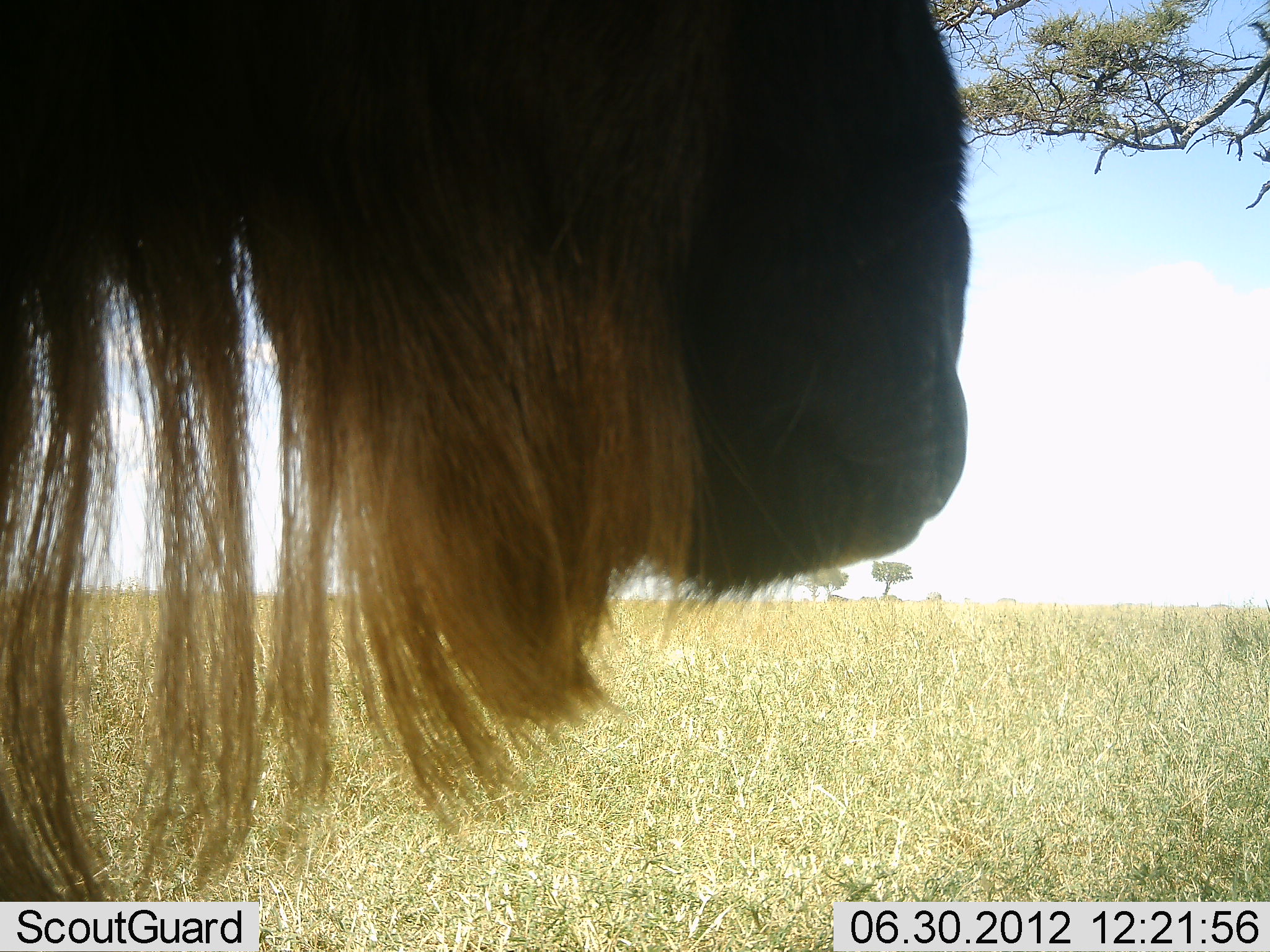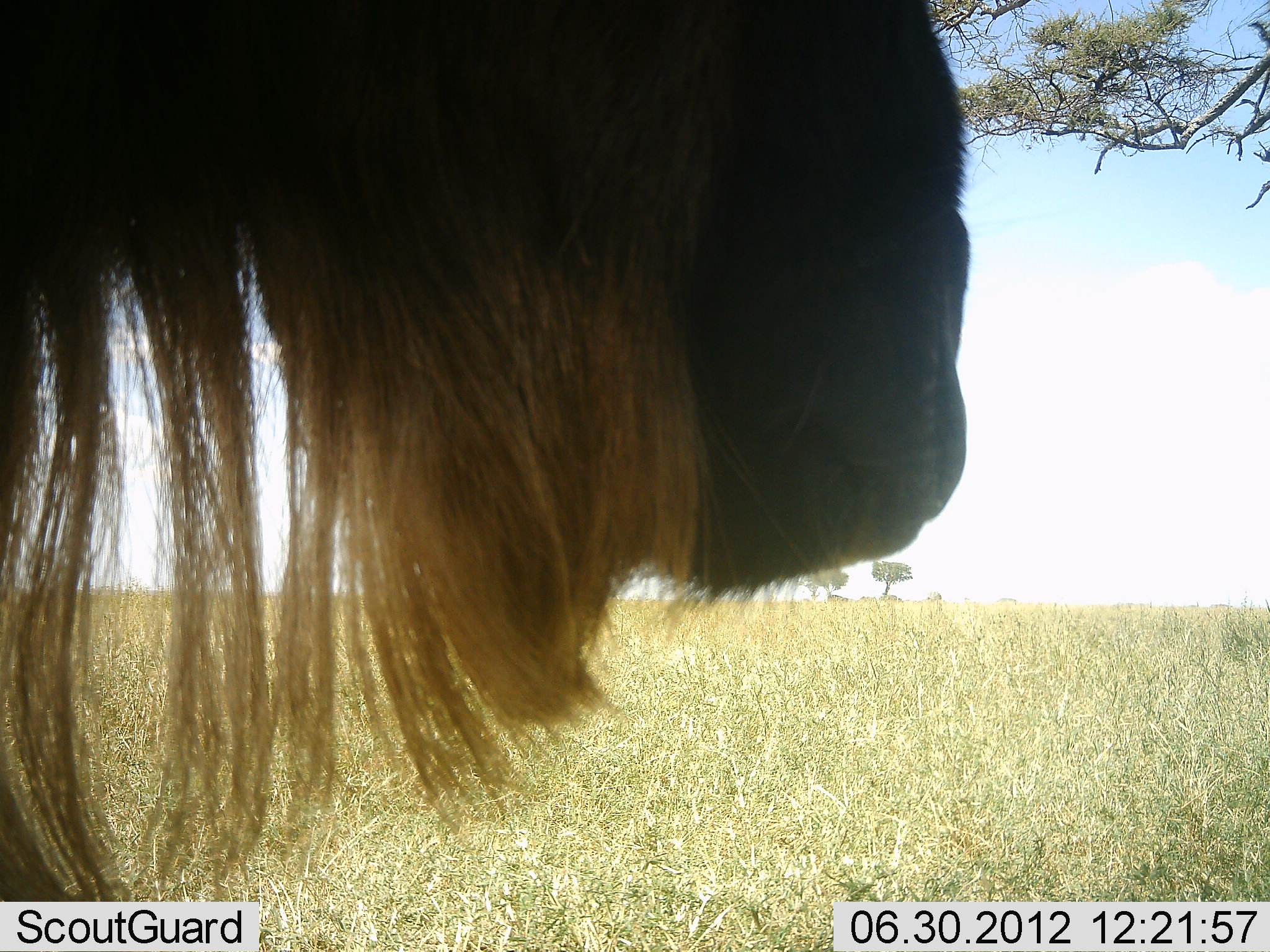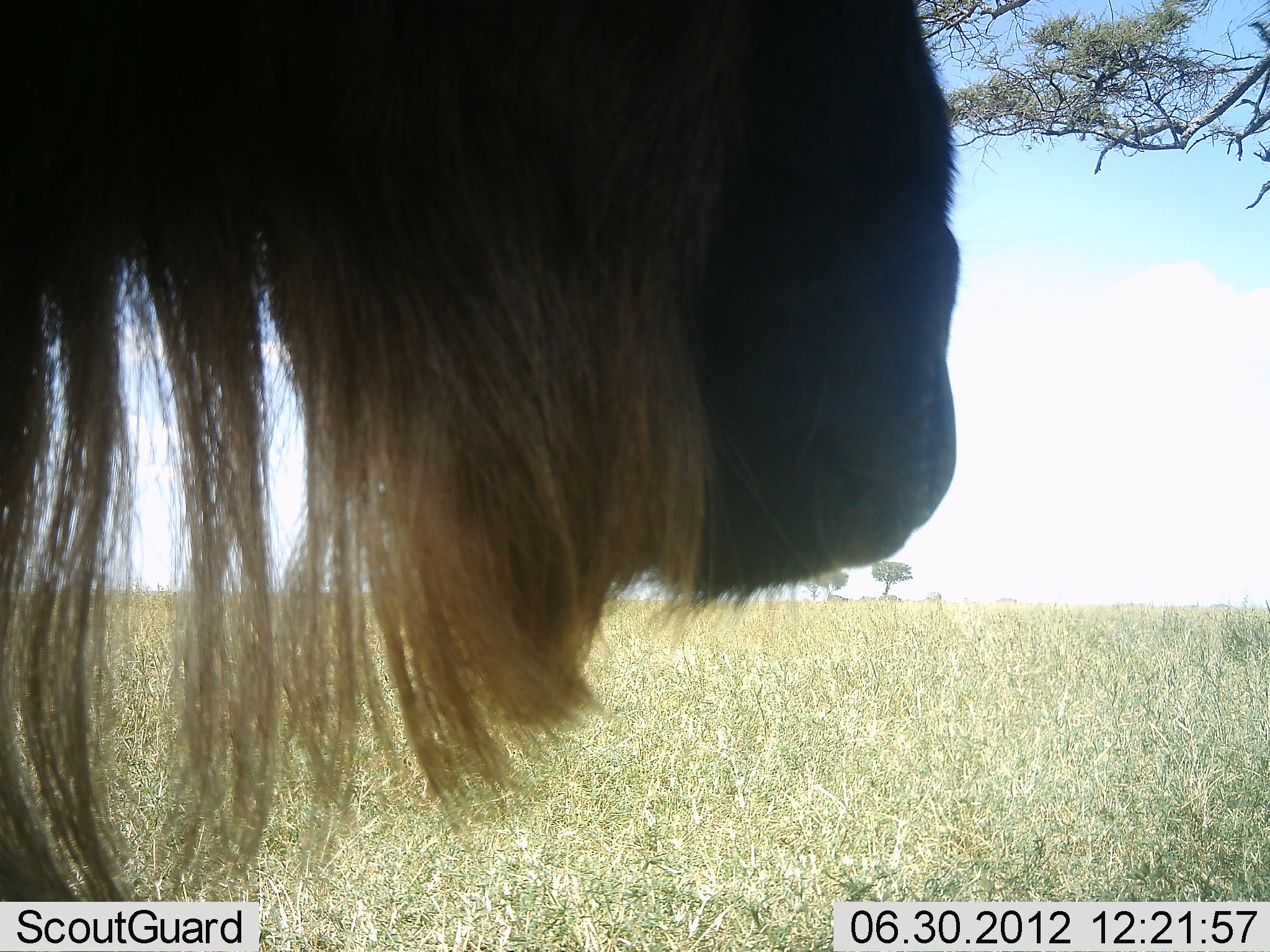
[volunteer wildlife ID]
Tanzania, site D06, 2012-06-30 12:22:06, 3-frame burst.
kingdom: Animalia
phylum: Chordata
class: Mammalia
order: Artiodactyla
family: Bovidae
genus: Connochaetes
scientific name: Connochaetes taurinus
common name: blue wildebeest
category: wildebeest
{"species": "wildebeest (blue wildebeest) (Connochaetes taurinus)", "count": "1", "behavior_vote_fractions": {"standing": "90%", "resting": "0%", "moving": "10%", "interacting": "0%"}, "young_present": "0%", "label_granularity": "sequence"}